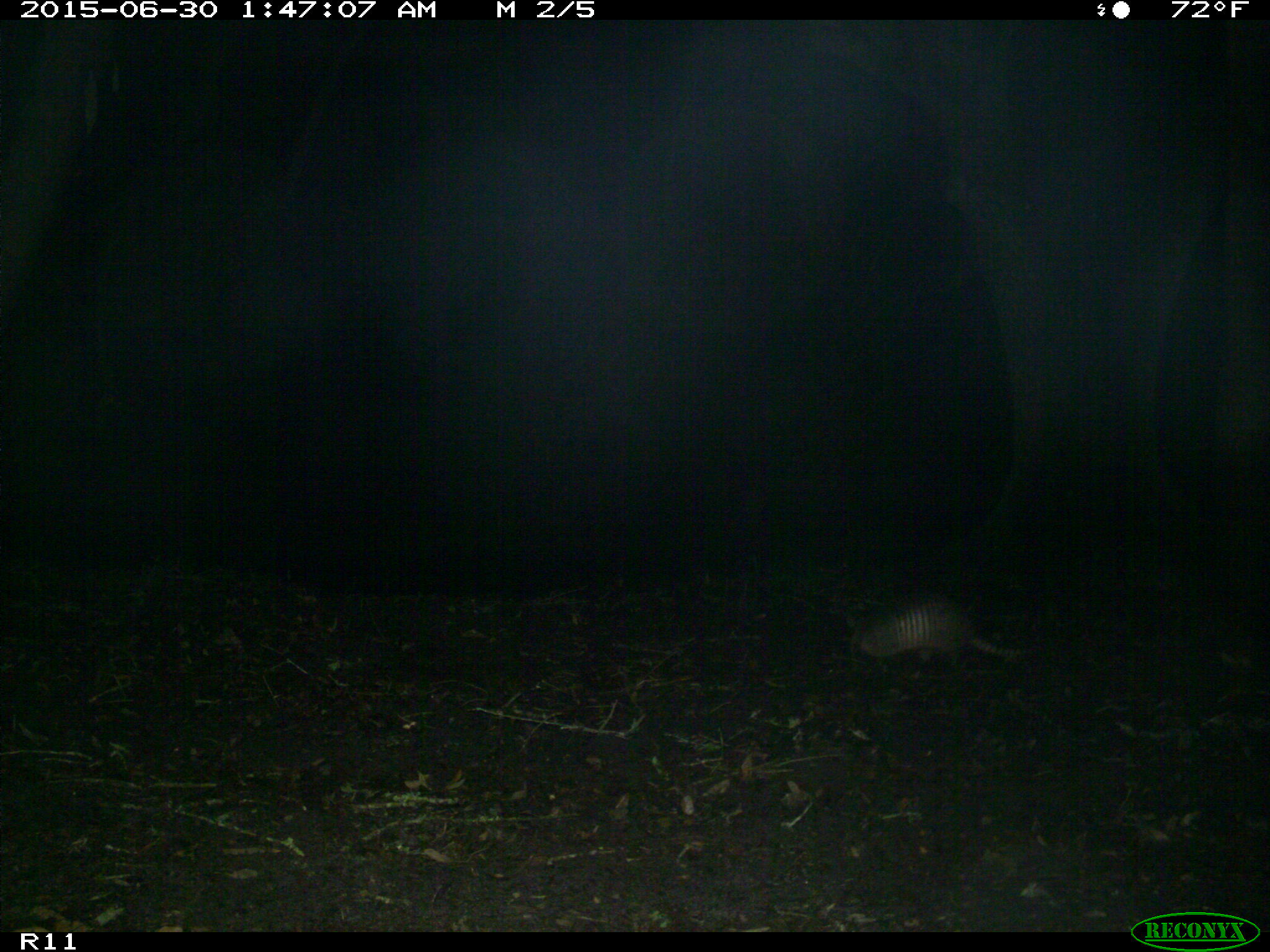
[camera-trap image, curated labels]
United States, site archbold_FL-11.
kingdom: Animalia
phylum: Chordata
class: Mammalia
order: Cingulata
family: Dasypodidae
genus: Dasypus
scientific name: Dasypus novemcinctus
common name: nine-banded armadillo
Dasypus novemcinctus (nine-banded armadillo).